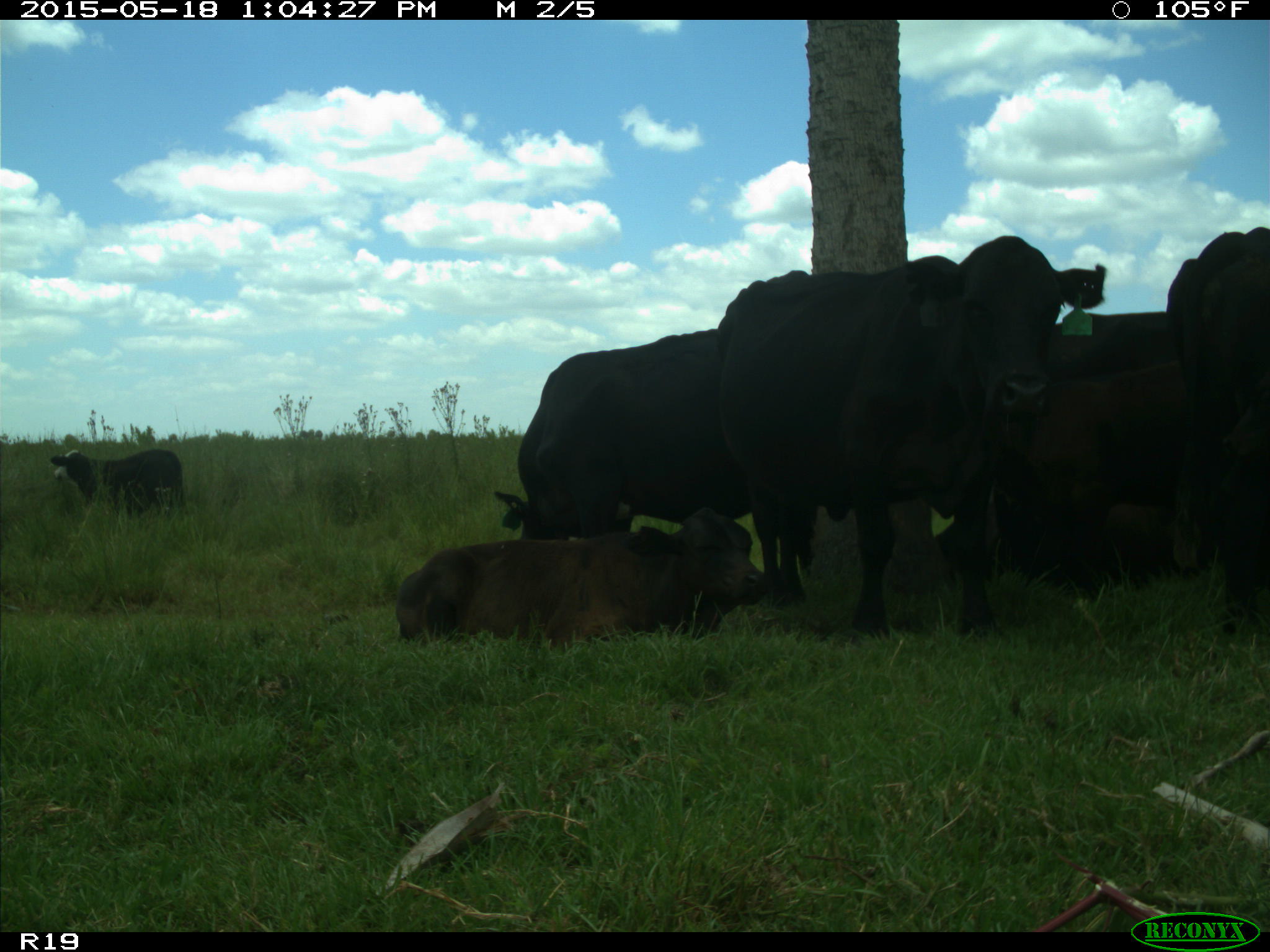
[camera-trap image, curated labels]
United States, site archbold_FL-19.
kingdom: Animalia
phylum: Chordata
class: Mammalia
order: Artiodactyla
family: Bovidae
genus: Bos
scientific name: Bos taurus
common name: domestic cow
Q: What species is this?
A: Bos taurus (domestic cow).